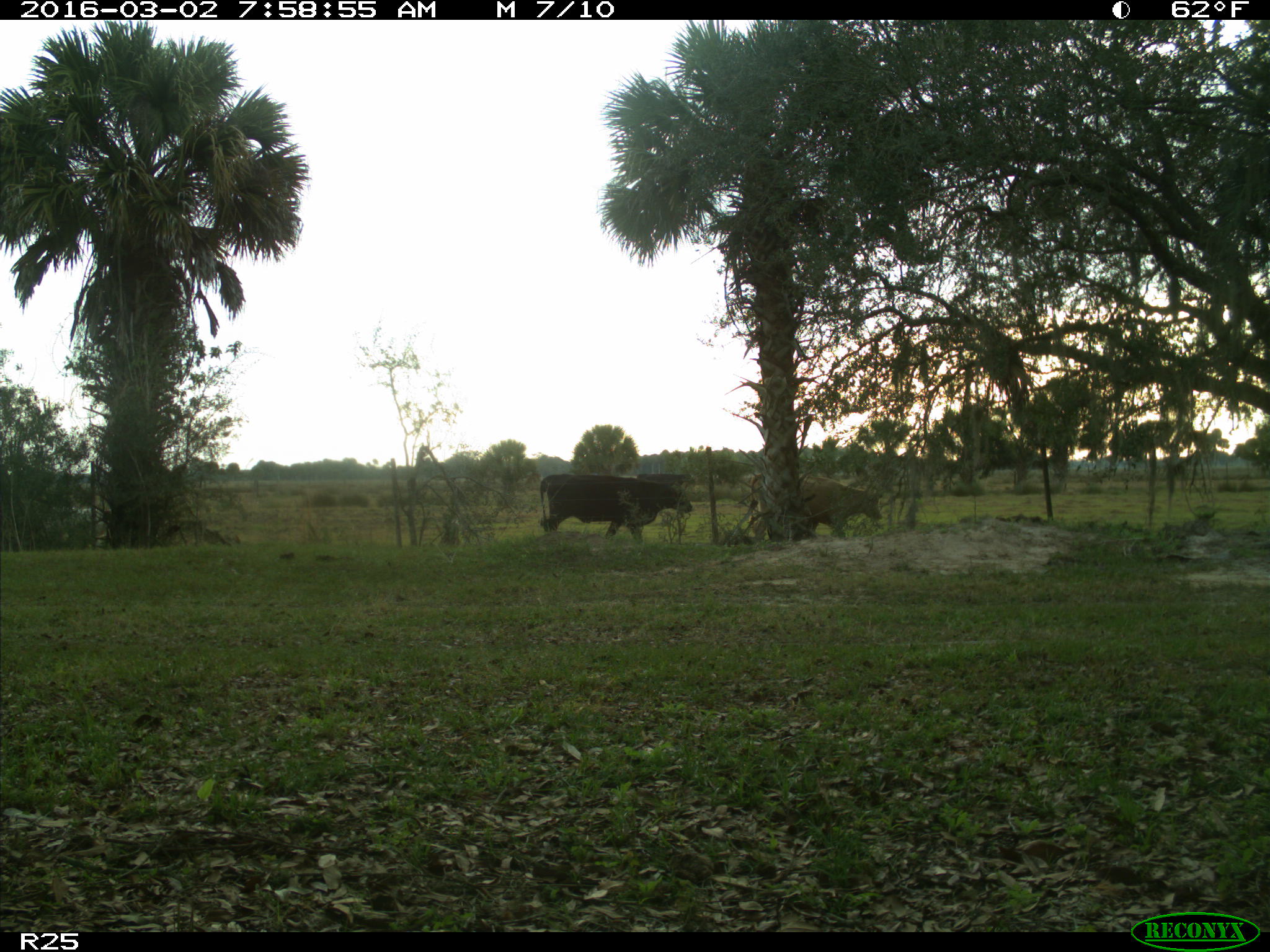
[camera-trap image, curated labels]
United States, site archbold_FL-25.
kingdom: Animalia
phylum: Chordata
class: Mammalia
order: Artiodactyla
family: Bovidae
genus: Bos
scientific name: Bos taurus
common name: domestic cow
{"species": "Bos taurus (domestic cow)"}